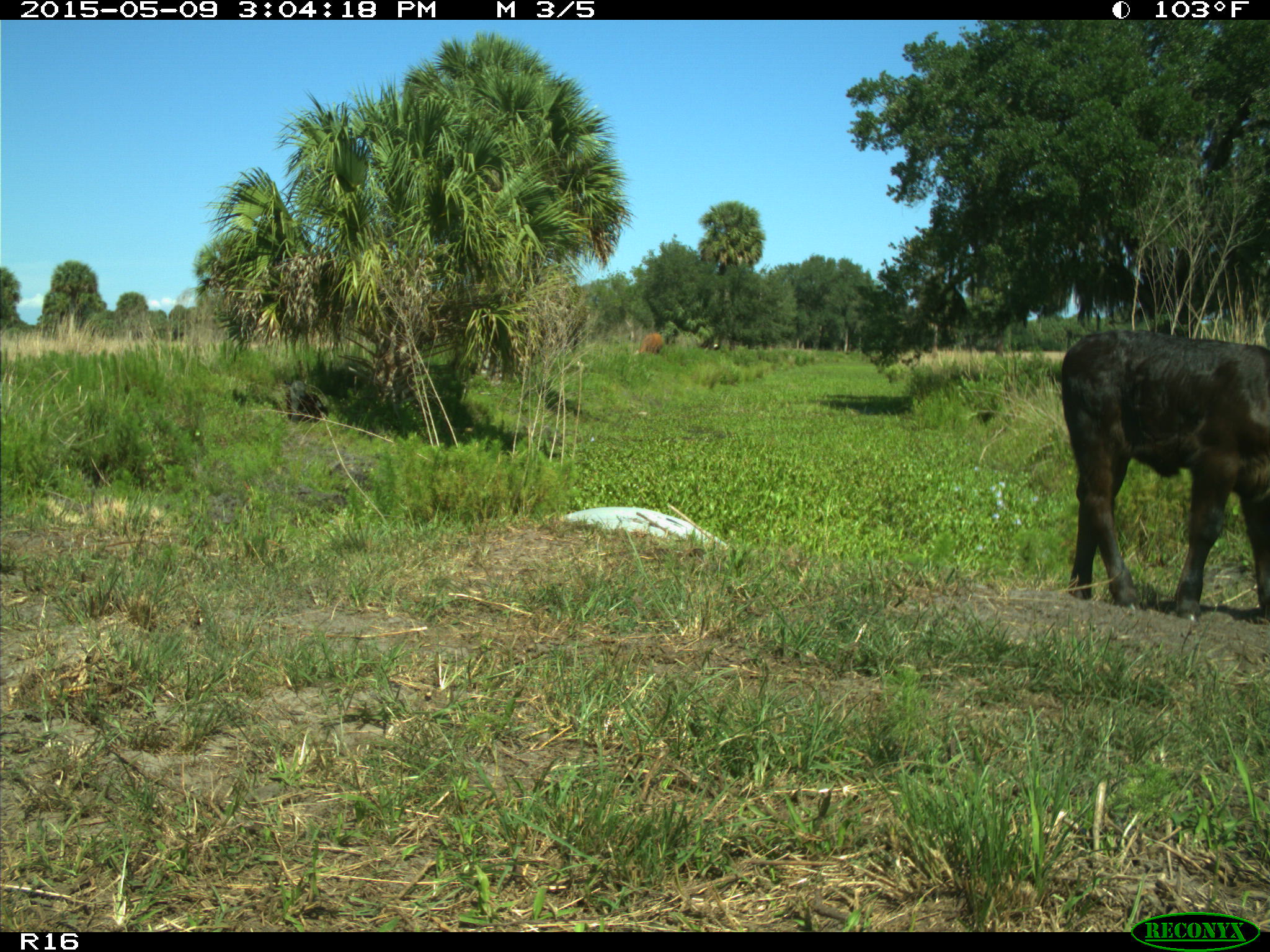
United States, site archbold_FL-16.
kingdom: Animalia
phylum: Chordata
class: Mammalia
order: Artiodactyla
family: Bovidae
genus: Bos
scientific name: Bos taurus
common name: domestic cow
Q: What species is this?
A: Bos taurus (domestic cow).